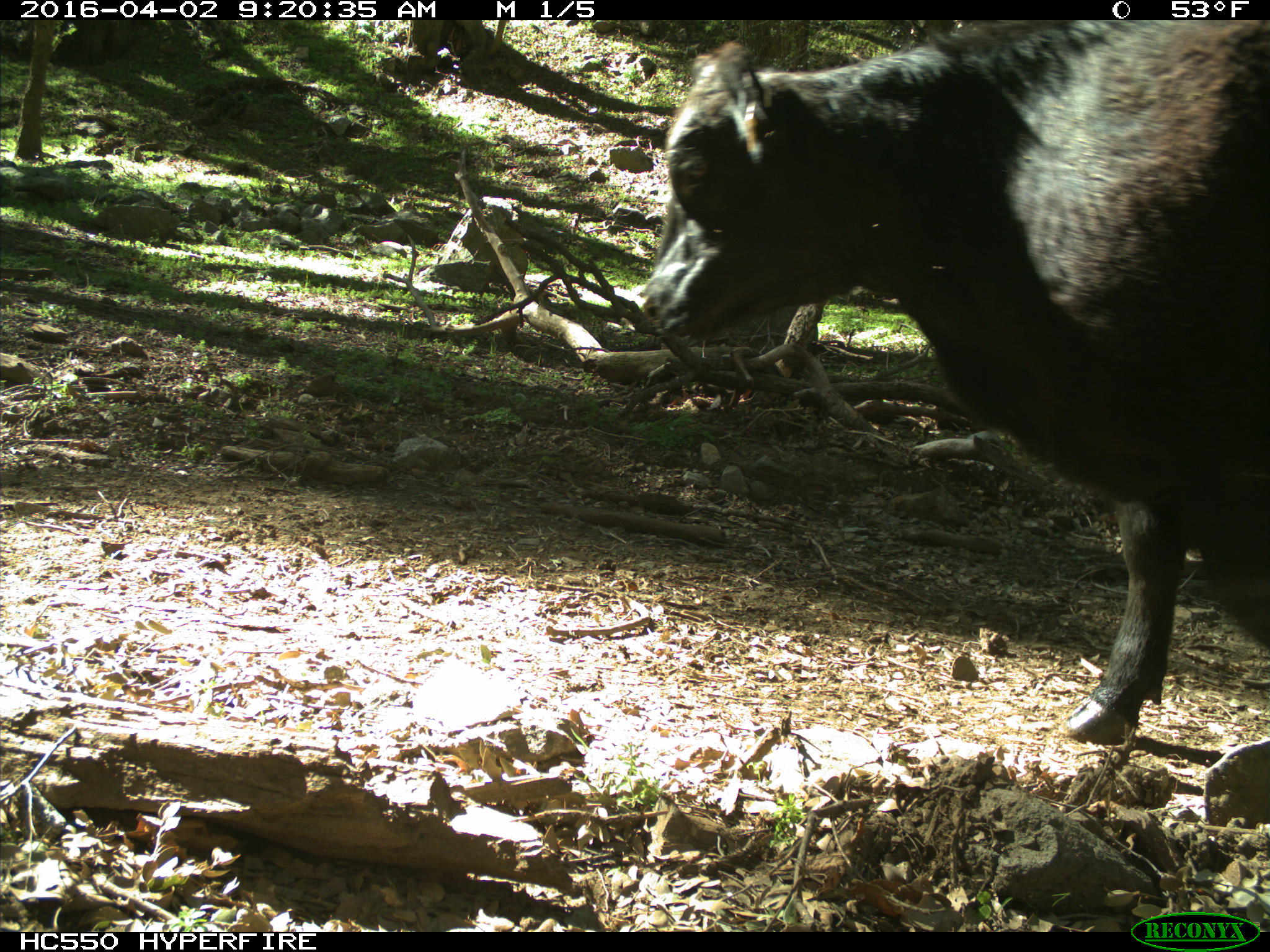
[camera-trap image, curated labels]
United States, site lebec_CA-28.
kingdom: Animalia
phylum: Chordata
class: Mammalia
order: Artiodactyla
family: Bovidae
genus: Bos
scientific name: Bos taurus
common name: domestic cow